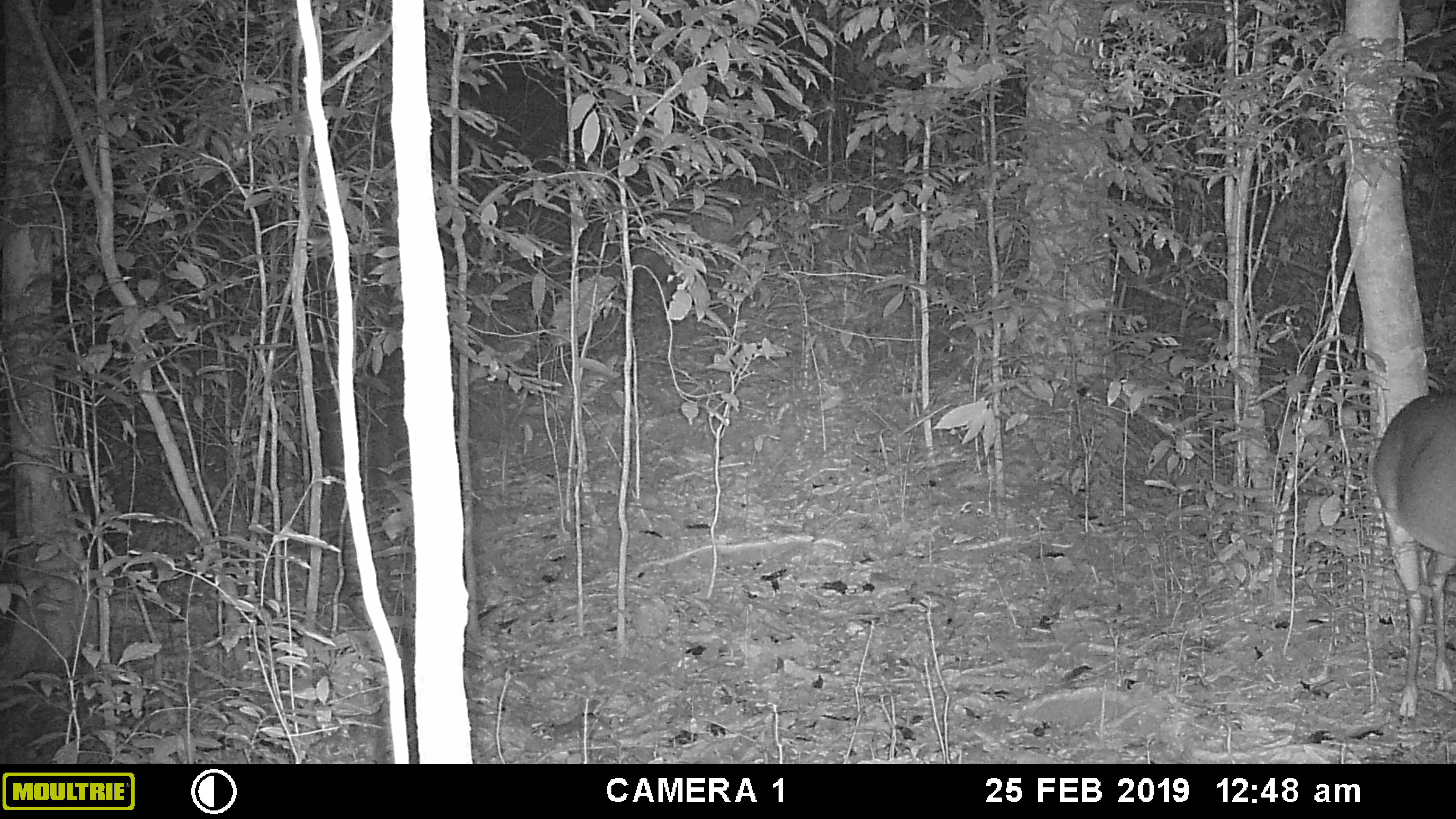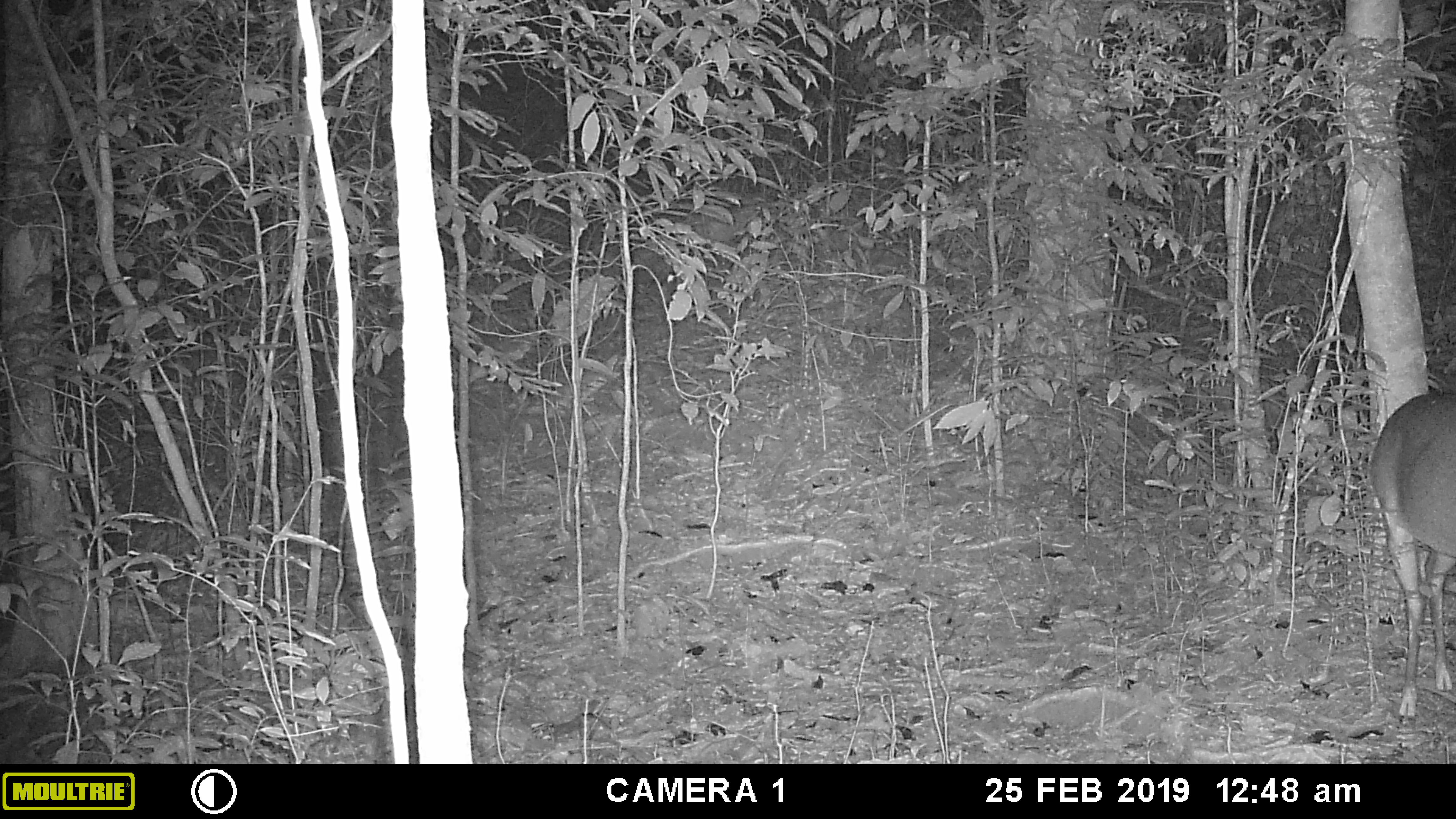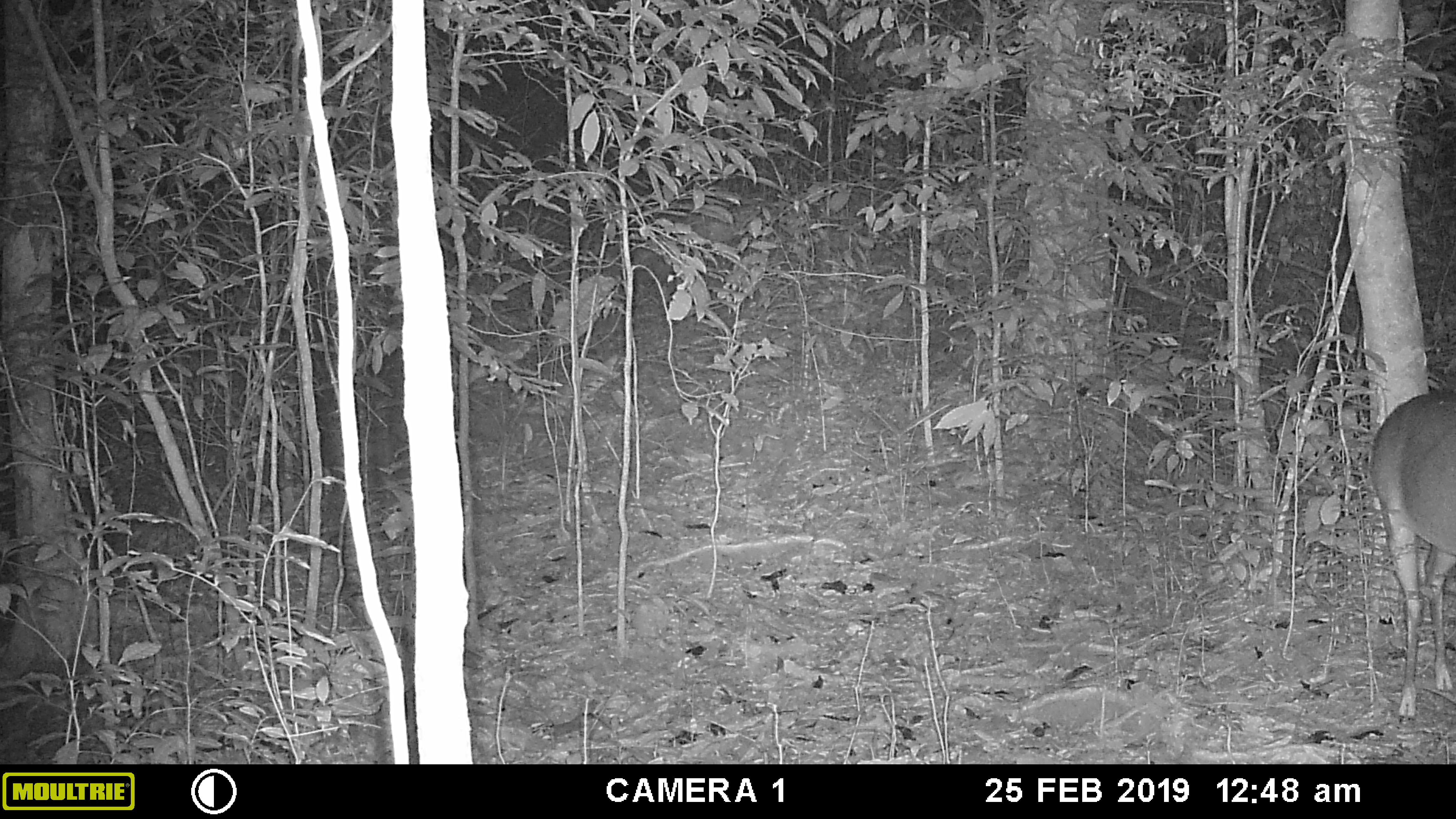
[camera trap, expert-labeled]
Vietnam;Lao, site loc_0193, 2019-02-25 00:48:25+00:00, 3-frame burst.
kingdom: Animalia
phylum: Chordata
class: Mammalia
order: Artiodactyla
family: Cervidae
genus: Muntiacus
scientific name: Muntiacus vuquangensis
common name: large-antlered muntjac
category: large antlered muntjac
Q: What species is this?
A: Large antlered muntjac (large-antlered muntjac) (Muntiacus vuquangensis).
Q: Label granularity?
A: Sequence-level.